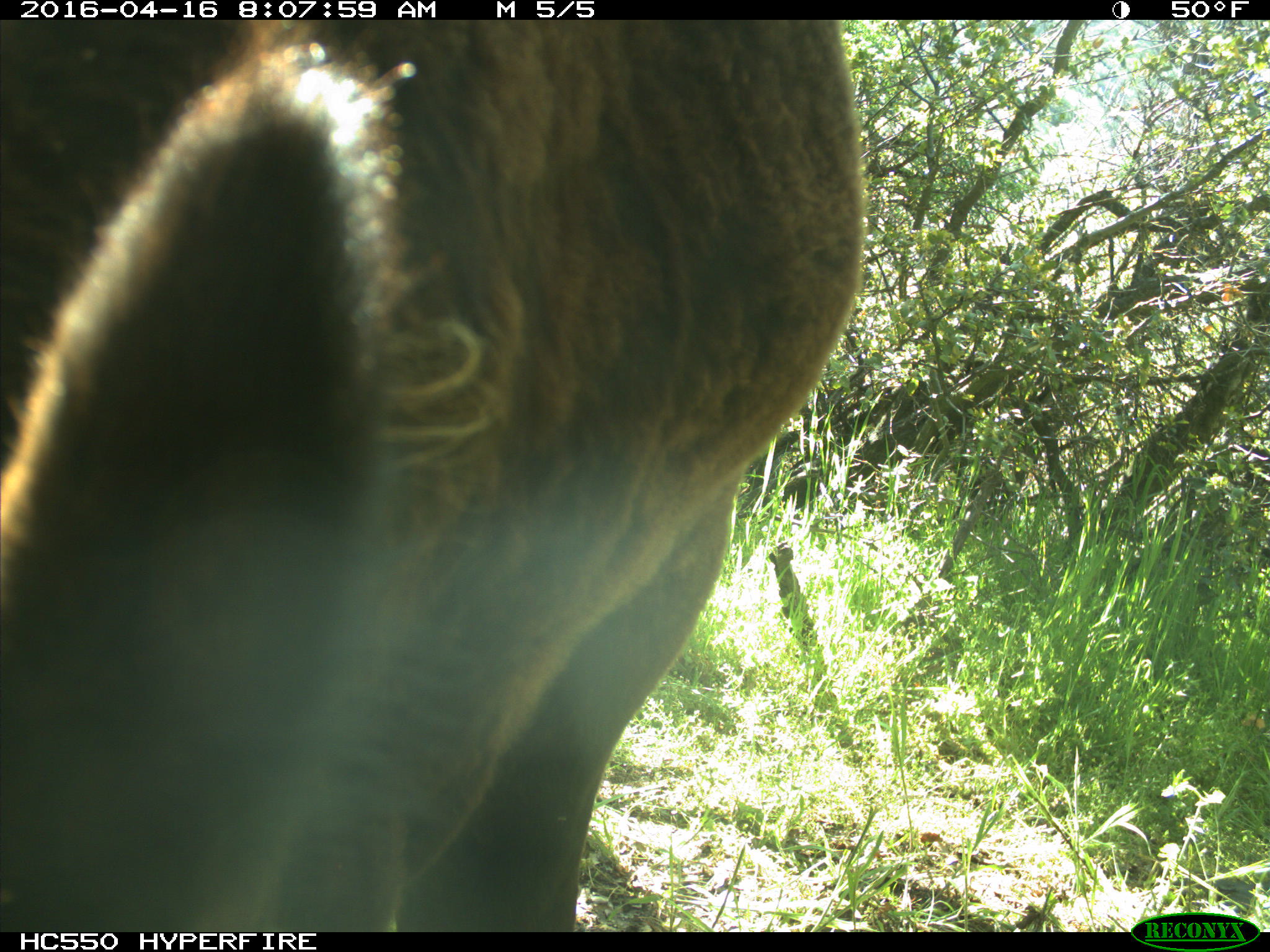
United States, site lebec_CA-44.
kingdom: Animalia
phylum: Chordata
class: Mammalia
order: Artiodactyla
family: Bovidae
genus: Bos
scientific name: Bos taurus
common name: domestic cow